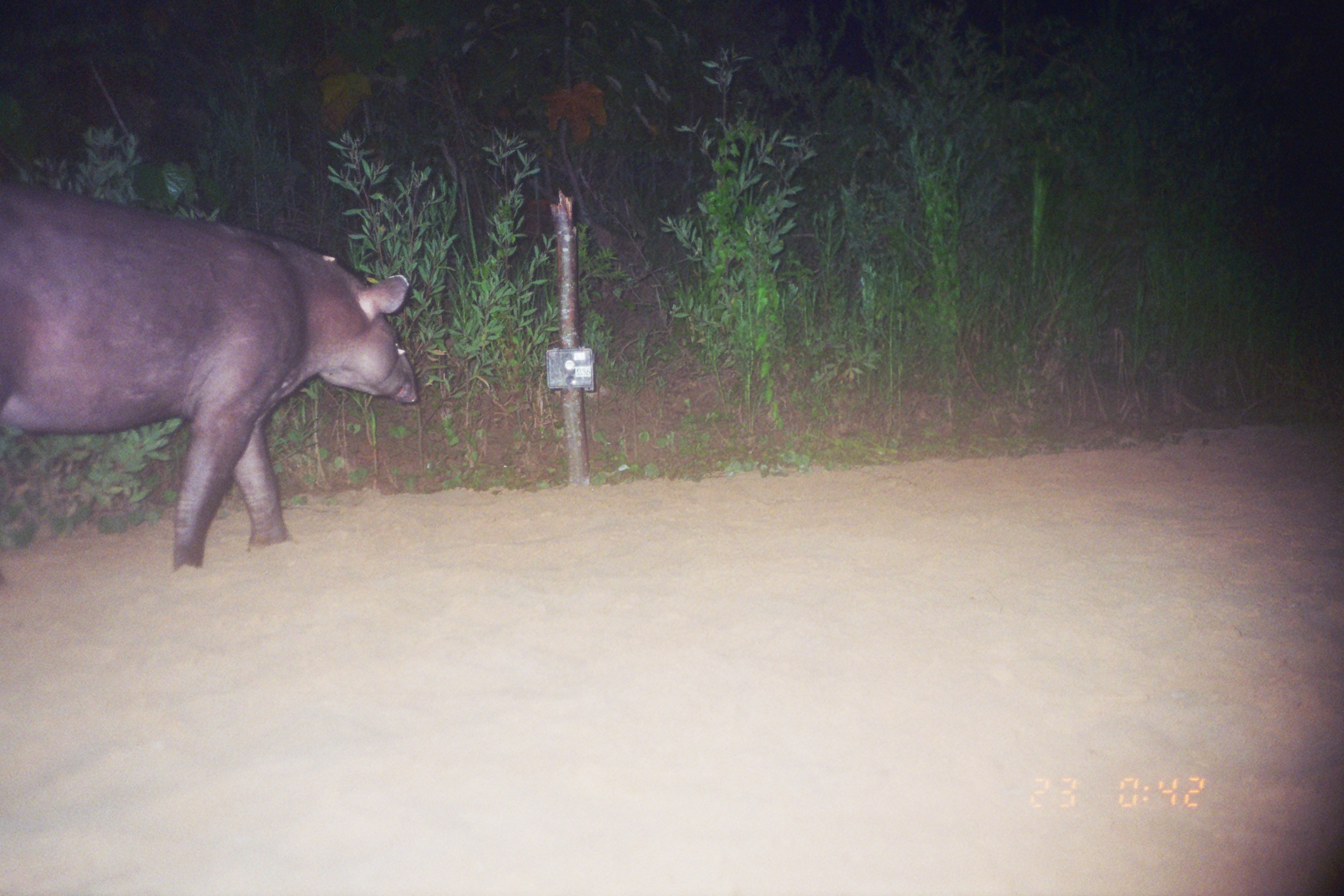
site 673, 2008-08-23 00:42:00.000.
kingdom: Animalia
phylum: Chordata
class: Mammalia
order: Perissodactyla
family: Tapiridae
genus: Tapirus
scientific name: Tapirus terrestris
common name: south american tapir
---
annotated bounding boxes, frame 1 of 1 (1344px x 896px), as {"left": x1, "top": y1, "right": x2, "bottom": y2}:
tapirus terrestris: {"left": 0, "top": 182, "right": 418, "bottom": 571}